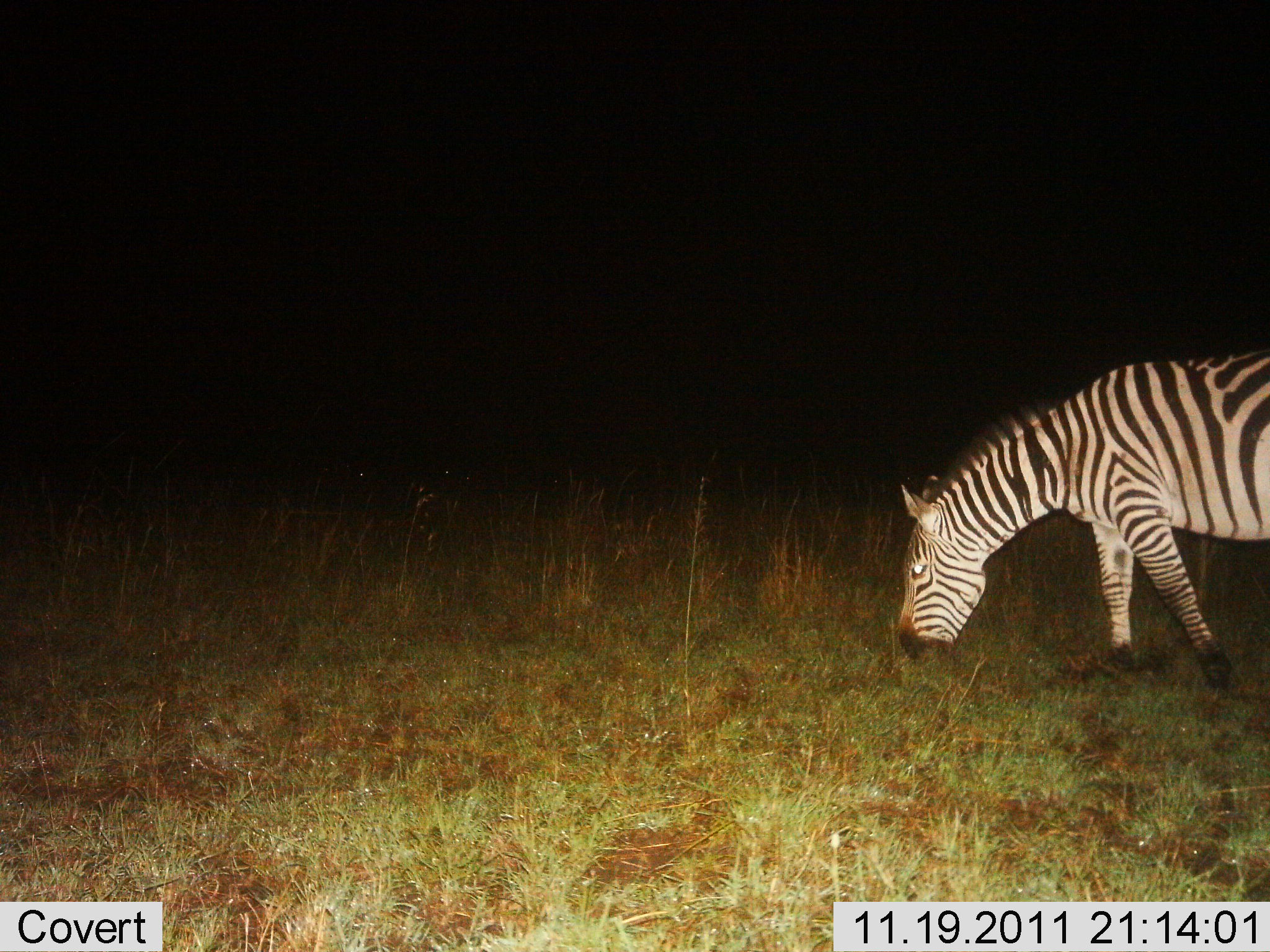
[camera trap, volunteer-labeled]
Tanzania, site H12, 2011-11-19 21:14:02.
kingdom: Animalia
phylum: Chordata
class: Mammalia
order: Perissodactyla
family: Equidae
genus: Equus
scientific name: Equus quagga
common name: plains zebra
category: zebra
Zebra (plains zebra) (Equus quagga), count 1. Behavior (volunteer vote fractions): standing 11%, resting 0%, moving 6%, interacting 0%. Young present (vote fraction): 0%. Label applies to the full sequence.